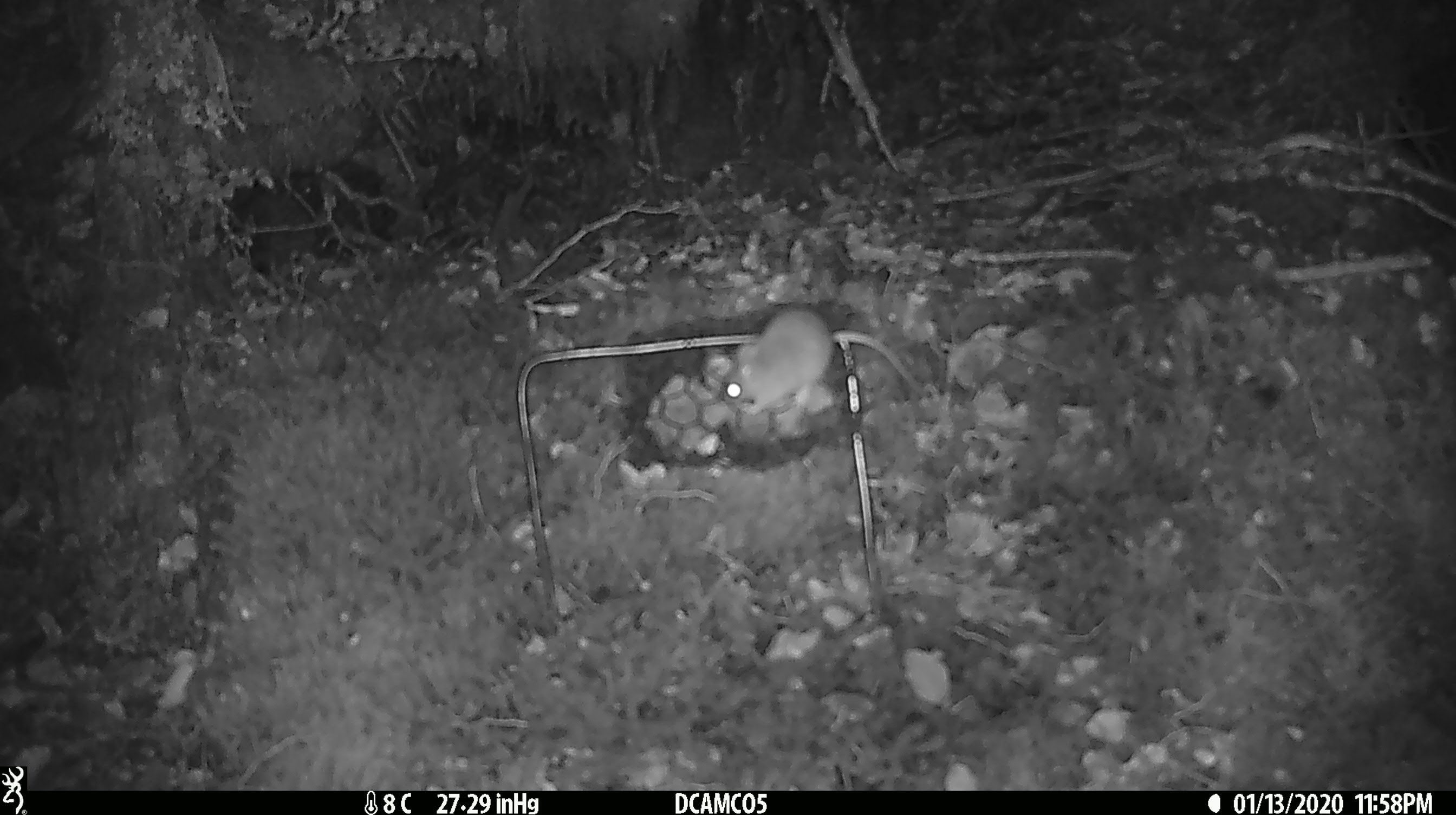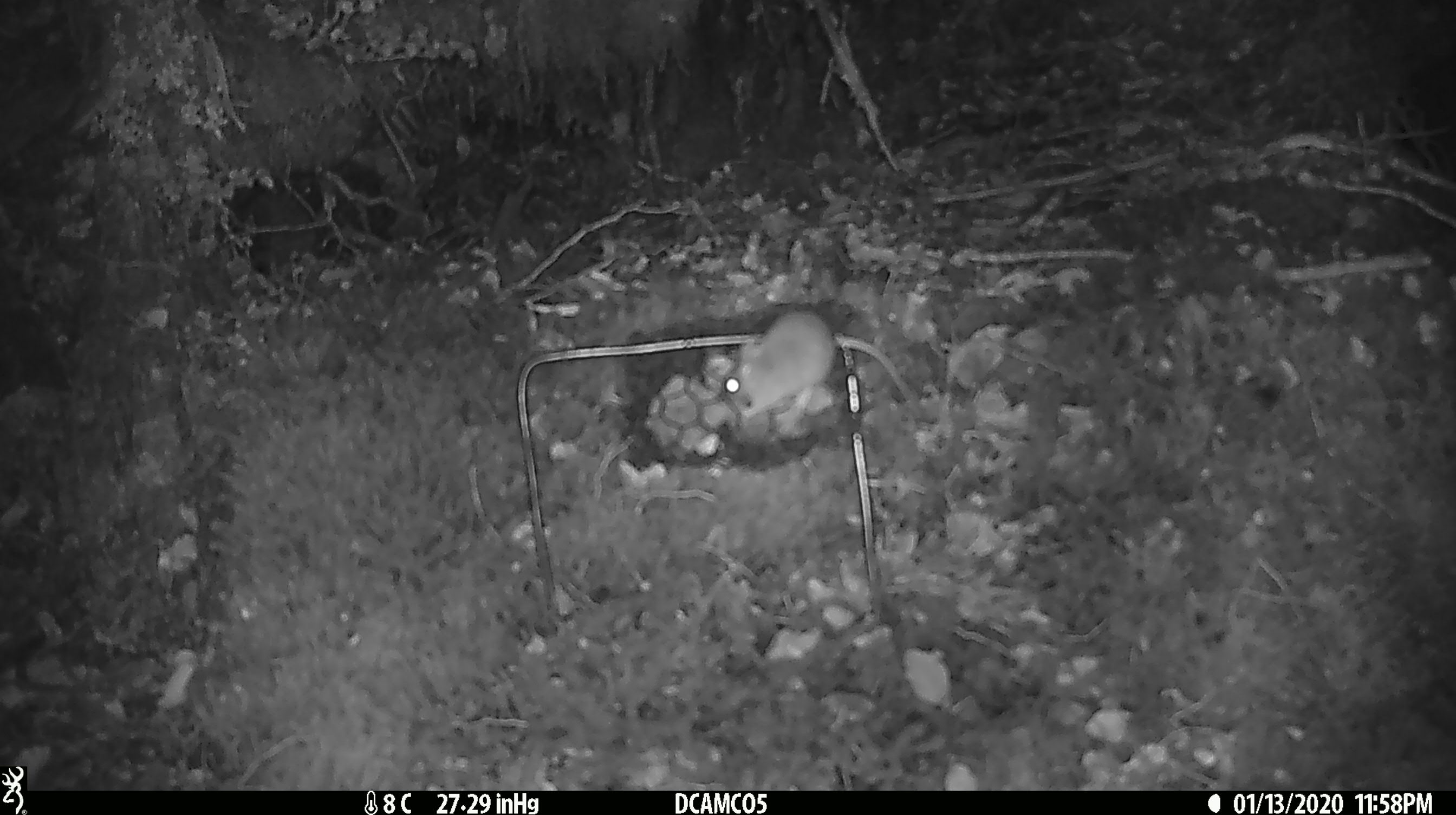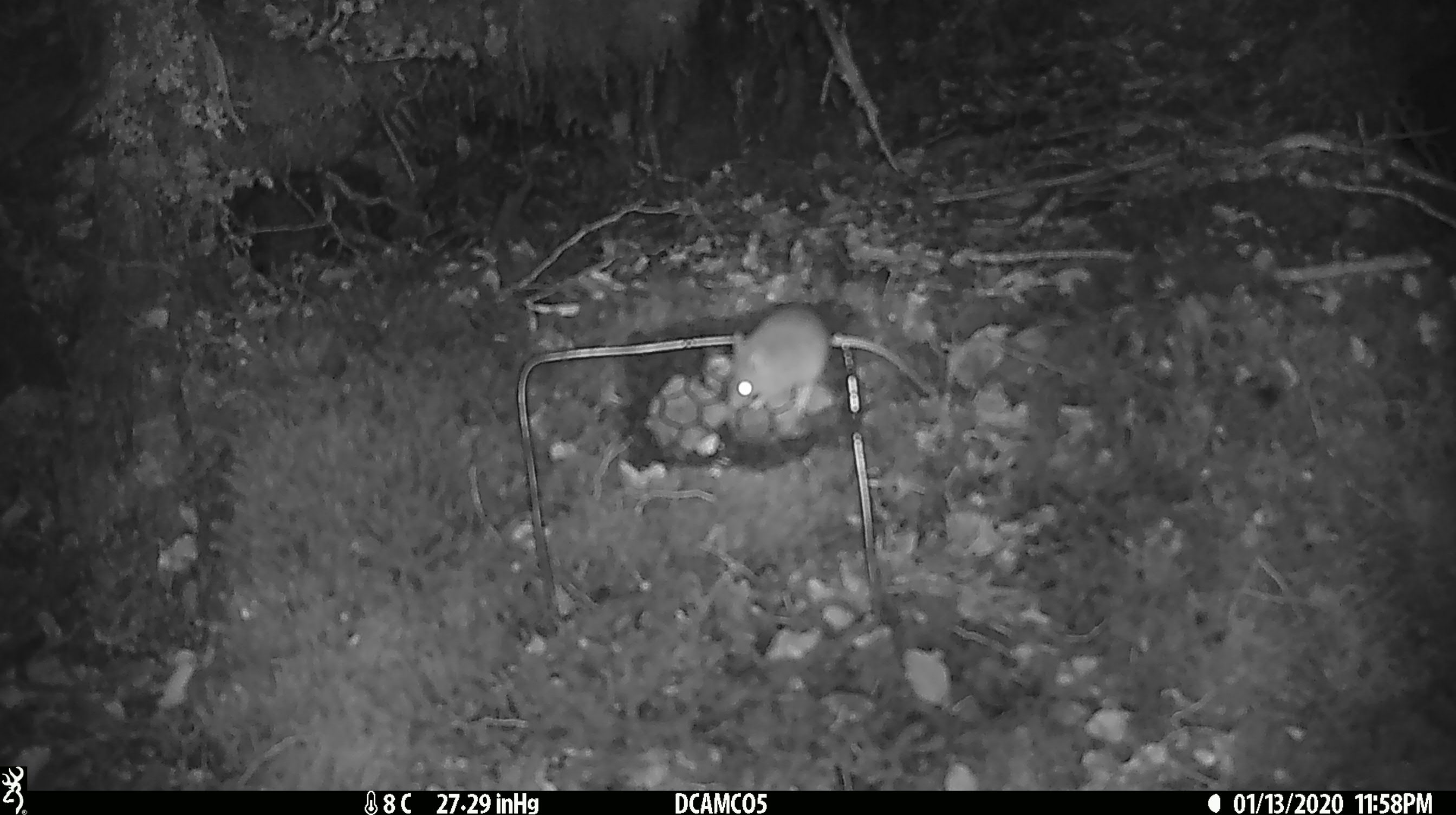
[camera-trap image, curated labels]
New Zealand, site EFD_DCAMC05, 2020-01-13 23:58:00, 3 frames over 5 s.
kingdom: Animalia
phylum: Chordata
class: Mammalia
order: Rodentia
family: Muridae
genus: Mus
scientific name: Mus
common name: mouse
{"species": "mouse (Mus)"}